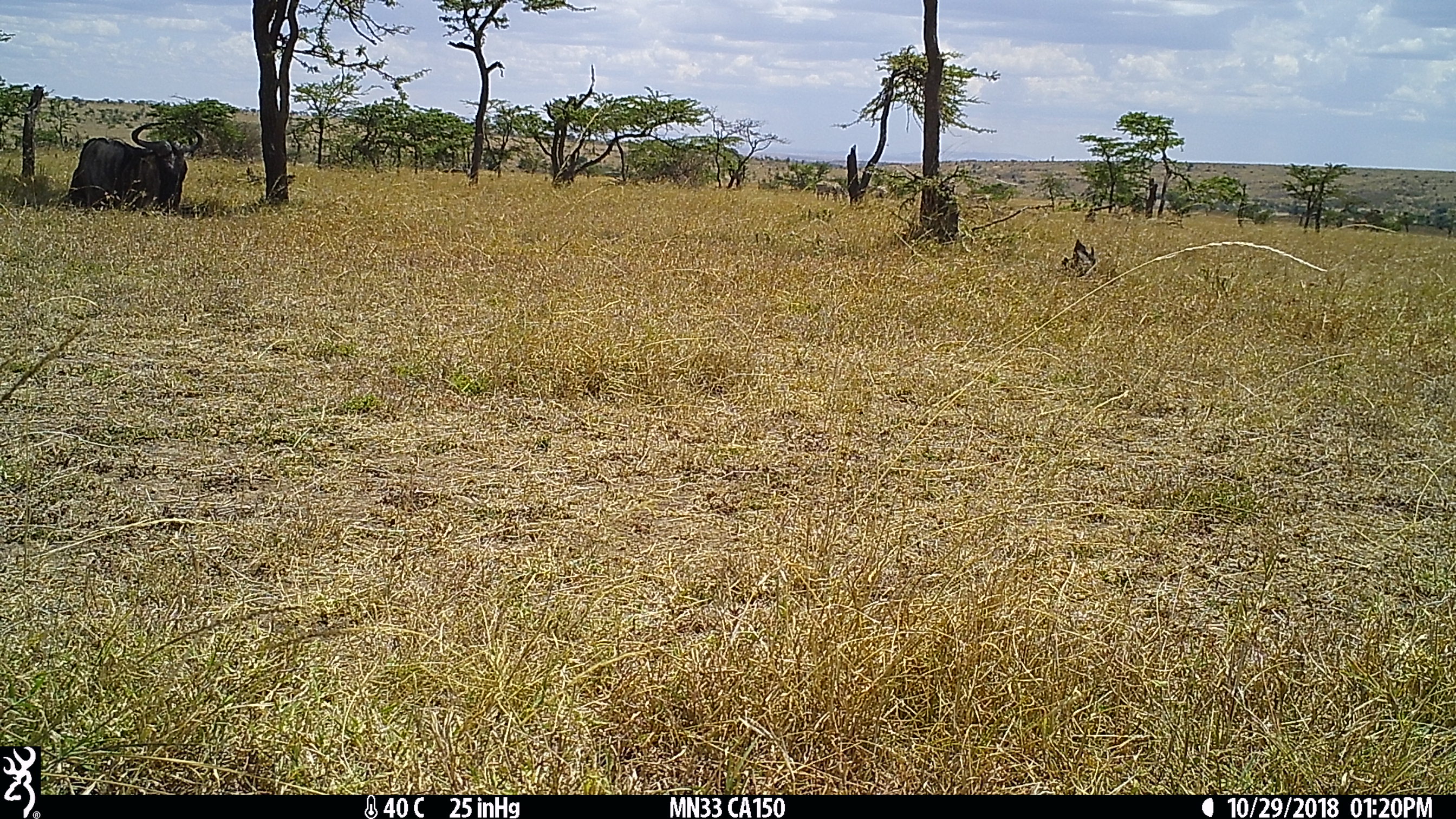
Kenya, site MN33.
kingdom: Animalia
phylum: Chordata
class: Mammalia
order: Artiodactyla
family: Bovidae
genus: Connochaetes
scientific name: Connochaetes taurinus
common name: blue wildebeest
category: wildebeest